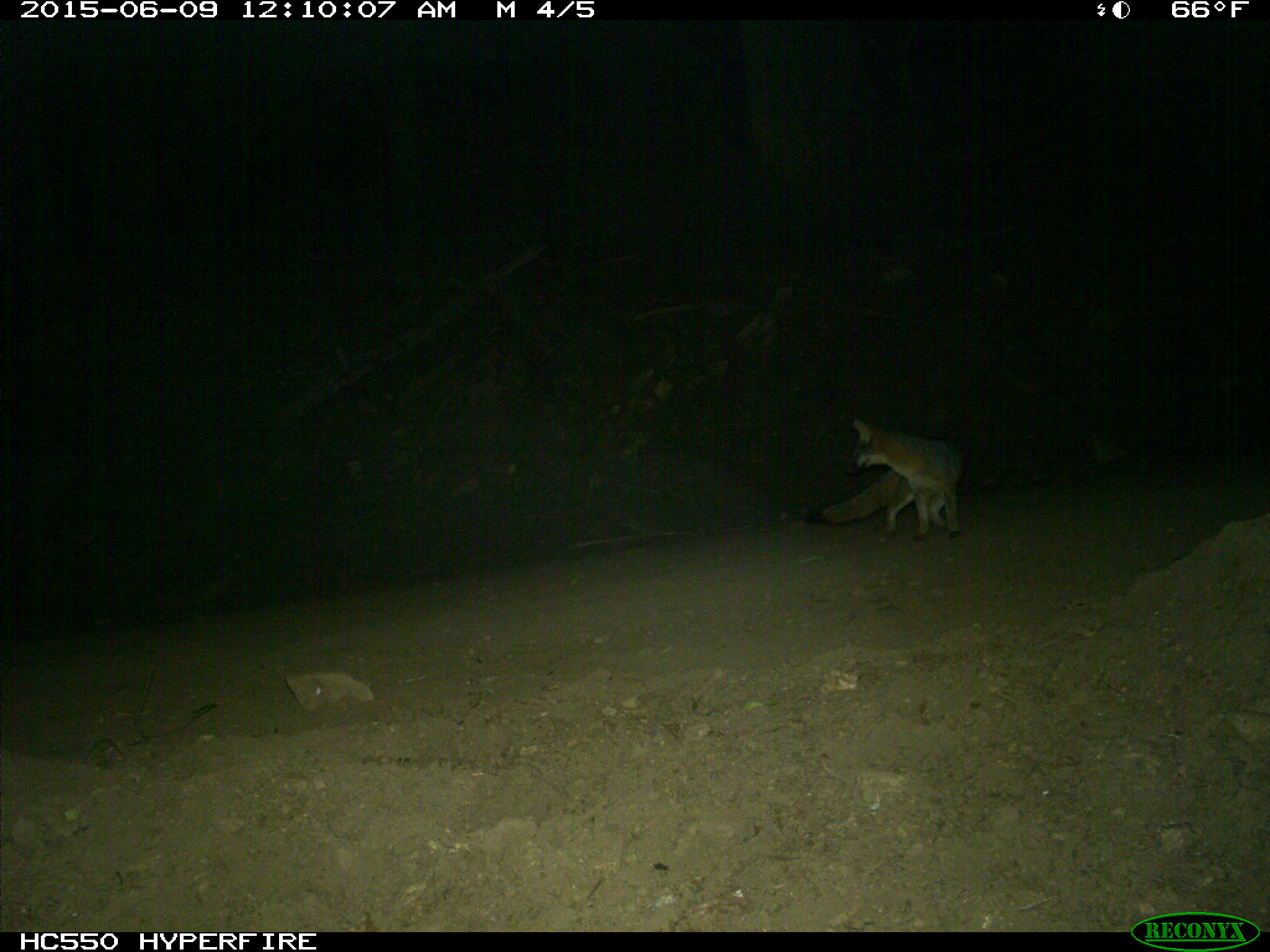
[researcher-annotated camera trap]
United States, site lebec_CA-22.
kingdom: Animalia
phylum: Chordata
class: Mammalia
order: Carnivora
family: Canidae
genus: Urocyon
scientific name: Urocyon cinereoargenteus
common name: gray fox